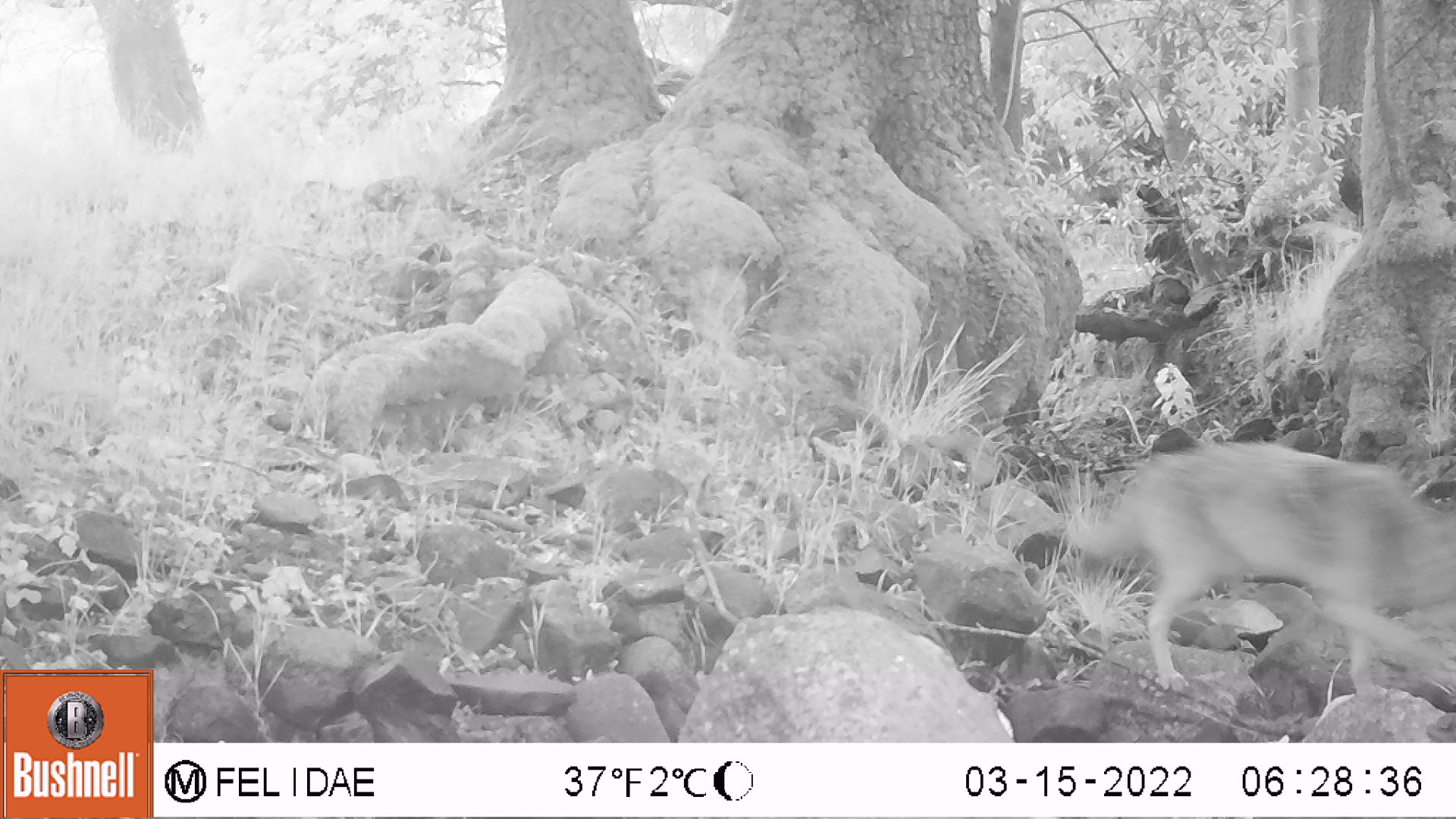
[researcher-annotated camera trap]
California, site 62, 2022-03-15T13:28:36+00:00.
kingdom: Animalia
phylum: Chordata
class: Mammalia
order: Carnivora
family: Canidae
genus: Canis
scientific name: Canis latrans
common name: coyote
Coyote (Canis latrans).